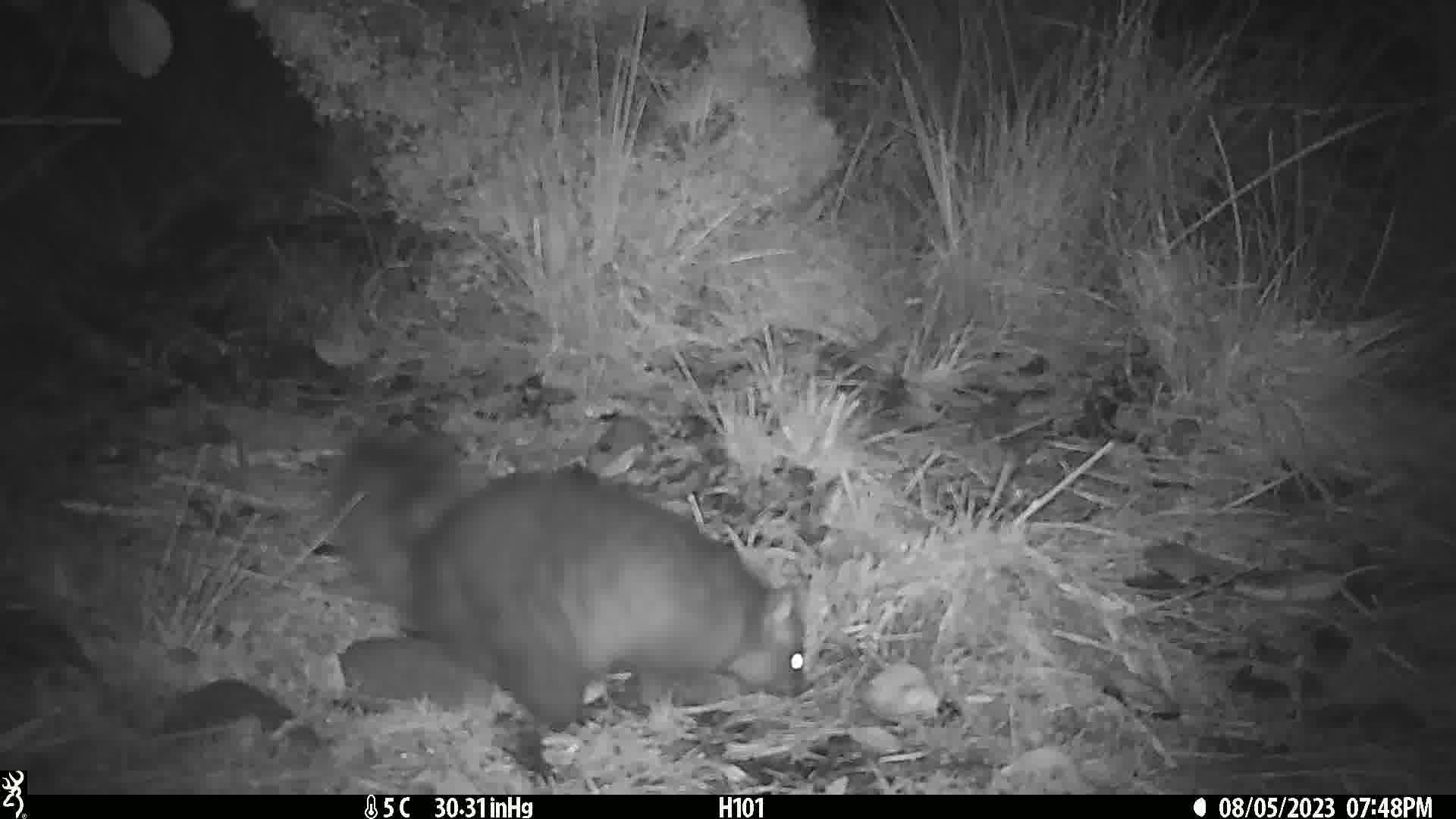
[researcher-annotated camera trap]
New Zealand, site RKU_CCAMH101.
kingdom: Animalia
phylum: Chordata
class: Mammalia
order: Diprotodontia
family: Phalangeridae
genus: Trichosurus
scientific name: Trichosurus vulpecula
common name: common brushtail possum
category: possum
Possum (common brushtail possum) (Trichosurus vulpecula).